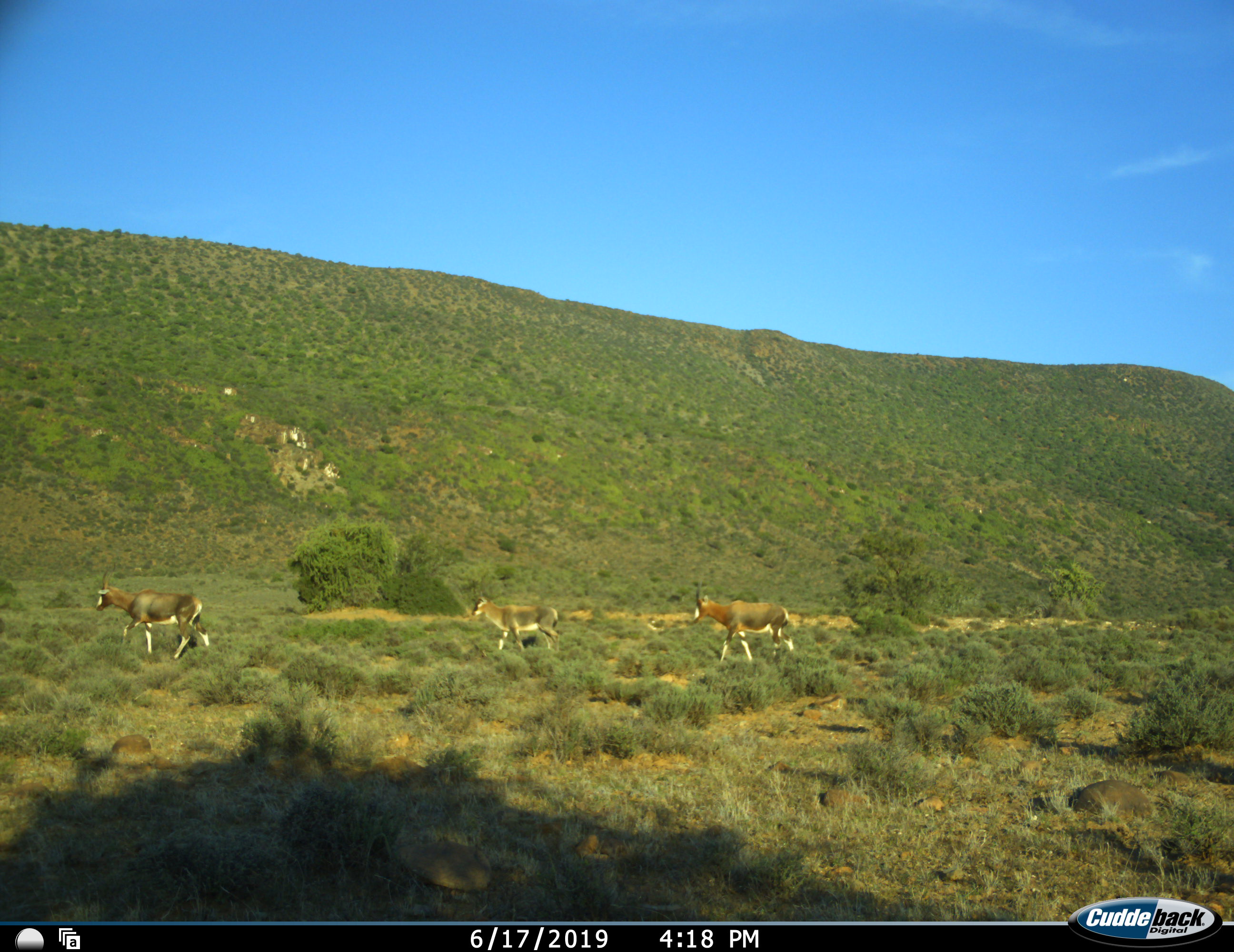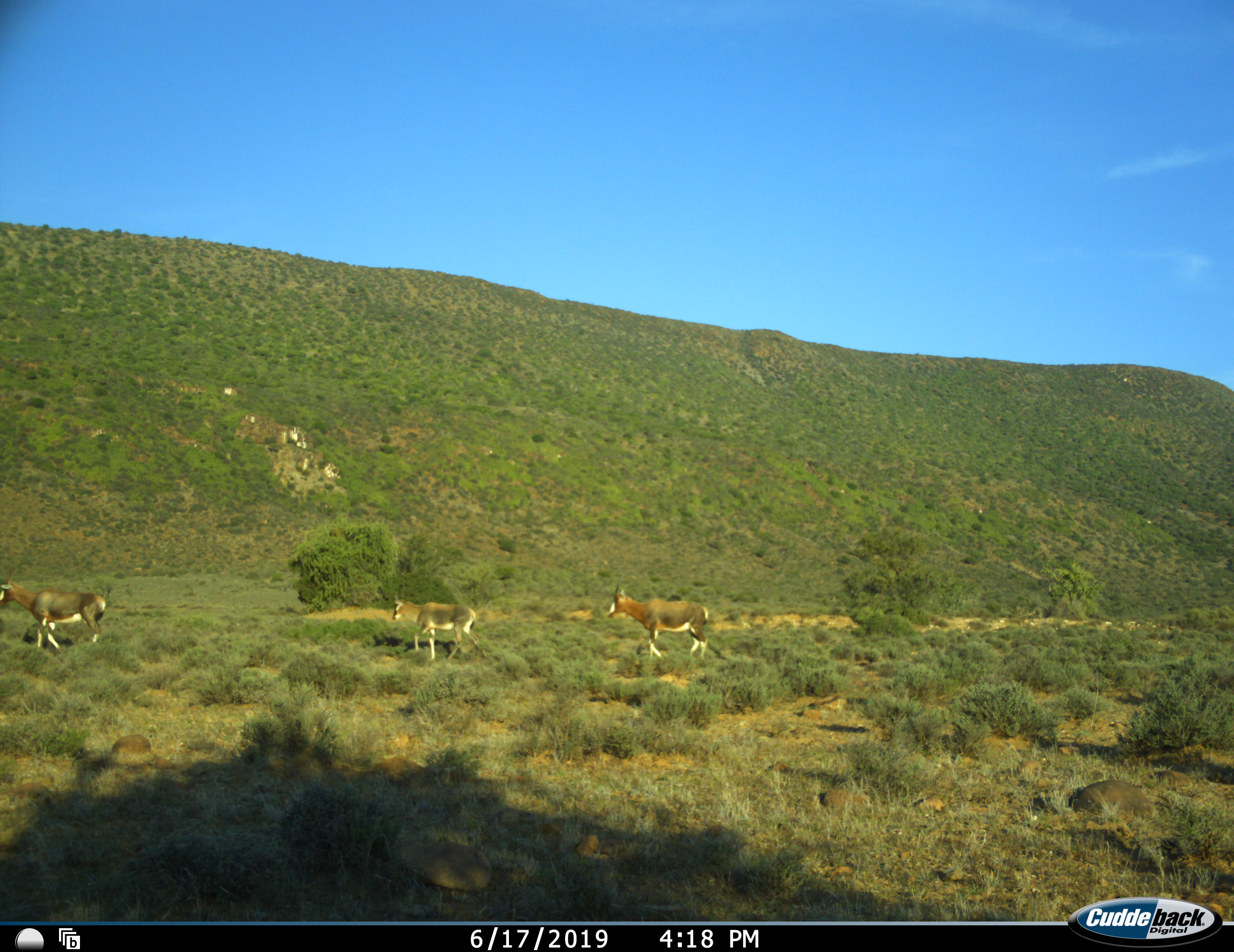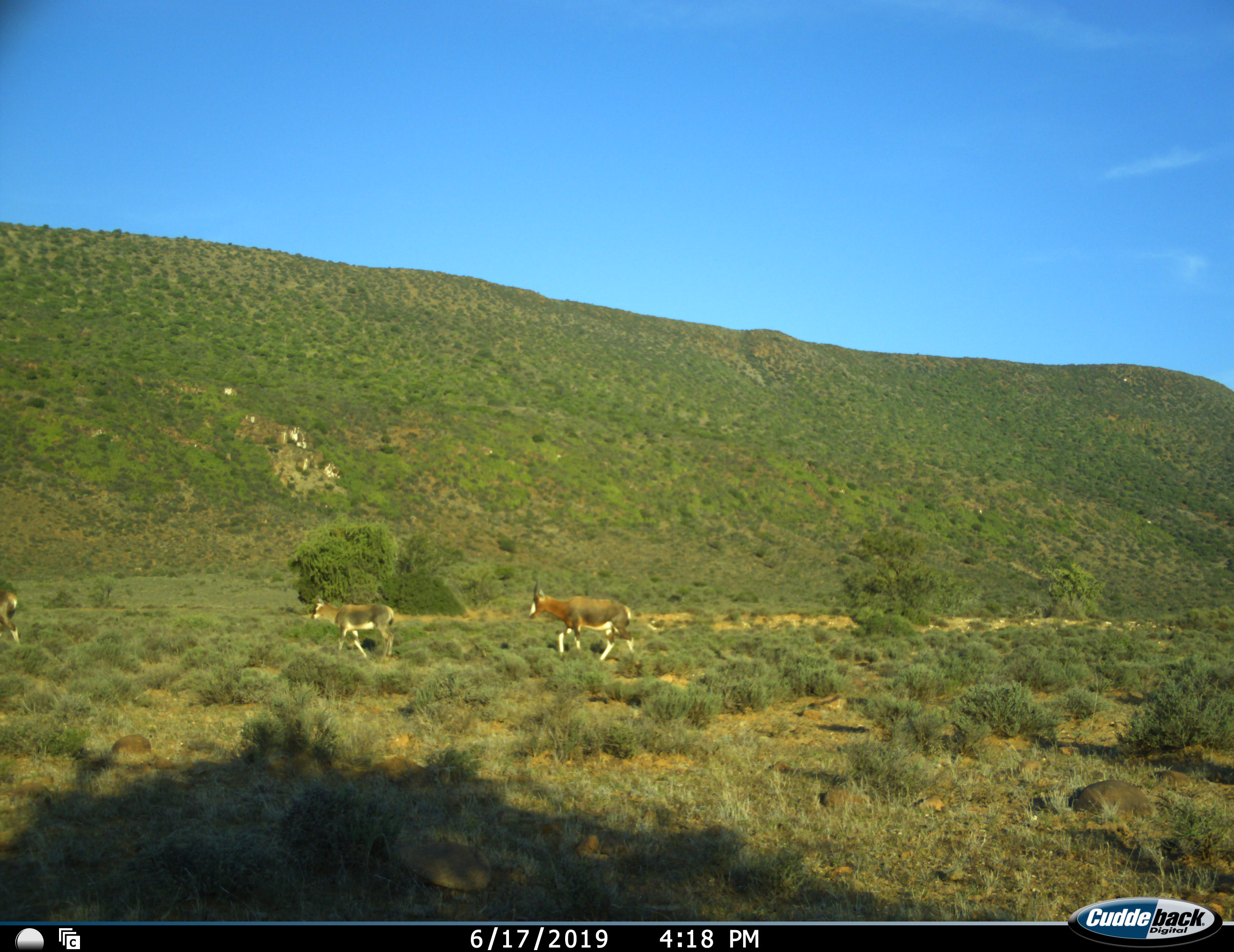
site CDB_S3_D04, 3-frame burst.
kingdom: Animalia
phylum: Chordata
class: Mammalia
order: Artiodactyla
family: Bovidae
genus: Damaliscus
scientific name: Damaliscus pygargus phillipsi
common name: blesbok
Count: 3.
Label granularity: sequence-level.